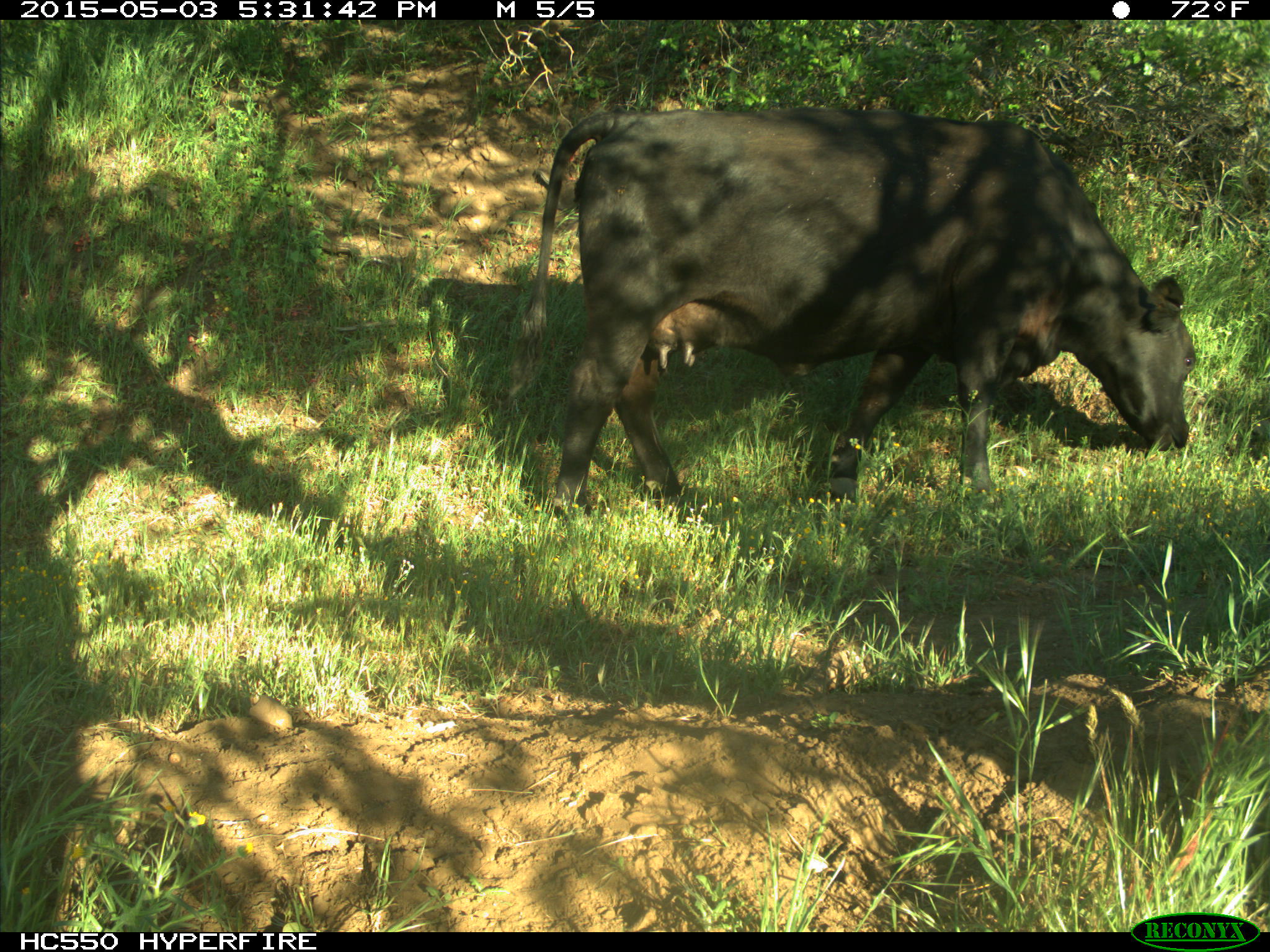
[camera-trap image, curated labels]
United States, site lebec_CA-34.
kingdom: Animalia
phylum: Chordata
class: Mammalia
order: Artiodactyla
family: Bovidae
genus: Bos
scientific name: Bos taurus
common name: domestic cow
Bos taurus (domestic cow).